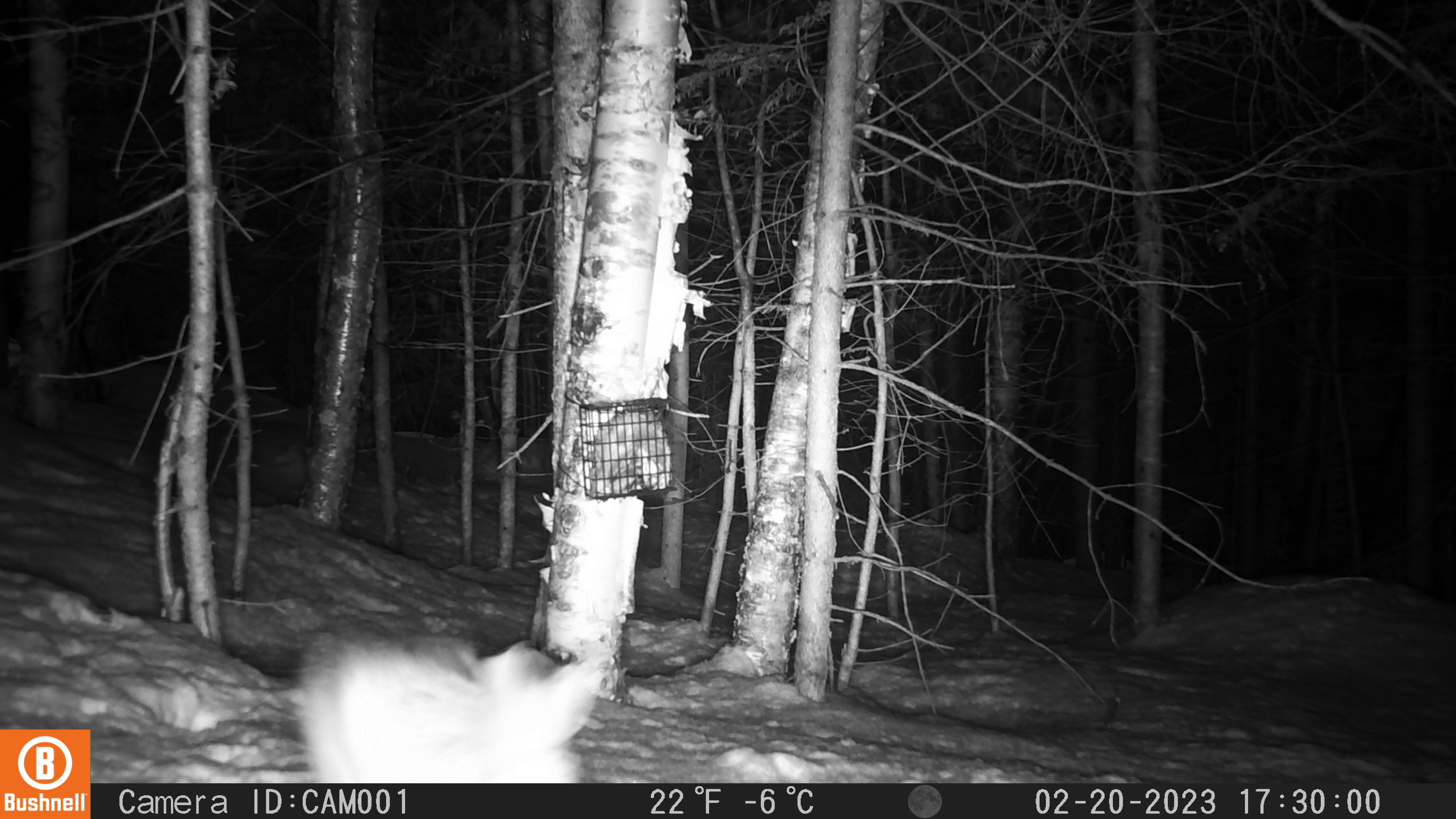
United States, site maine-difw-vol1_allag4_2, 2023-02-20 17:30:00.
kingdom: Animalia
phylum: Chordata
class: Mammalia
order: Lagomorpha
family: Leporidae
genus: Lepus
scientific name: Lepus americanus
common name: snowshoe hare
Snowshoe hare (Lepus americanus).